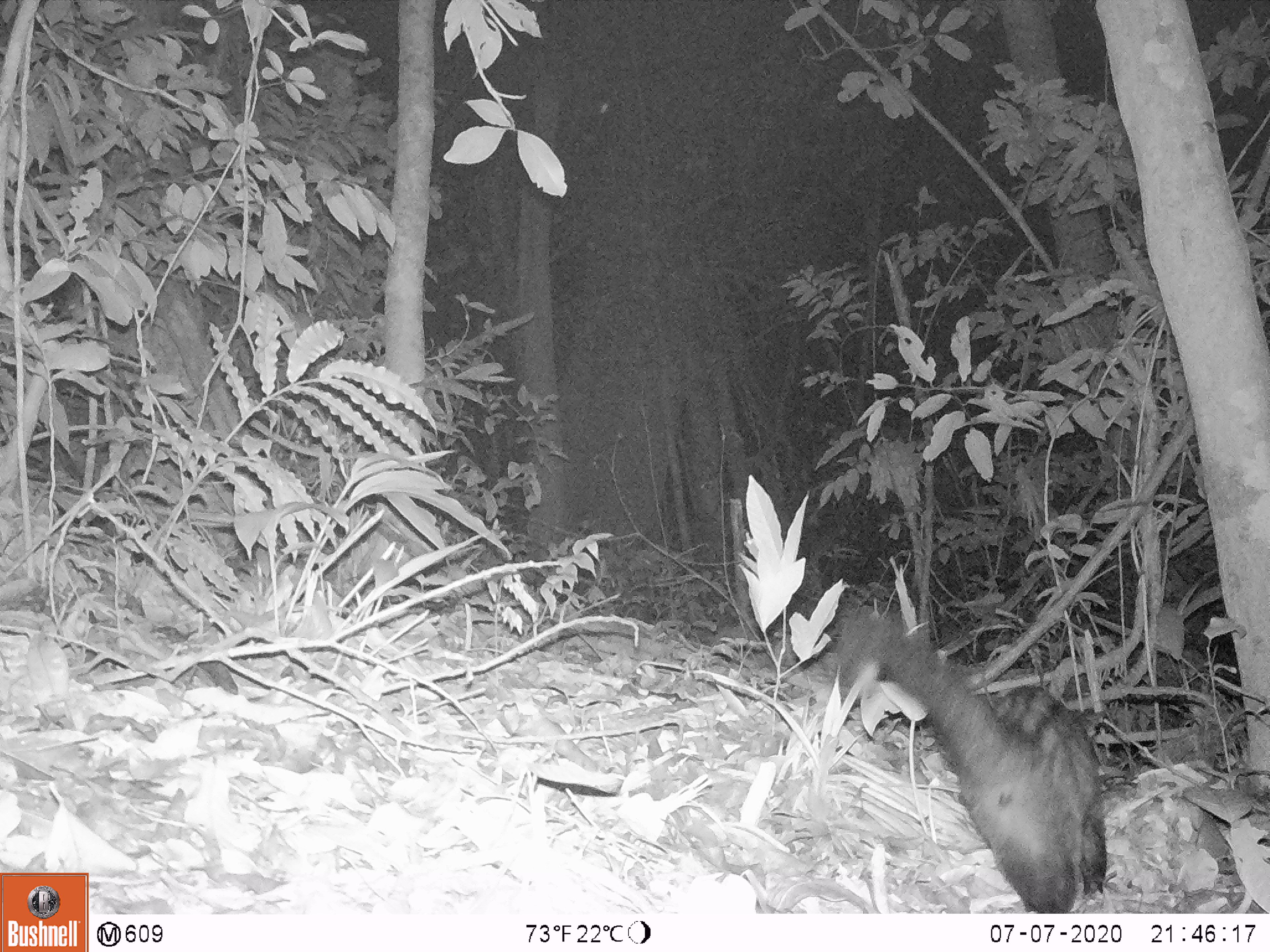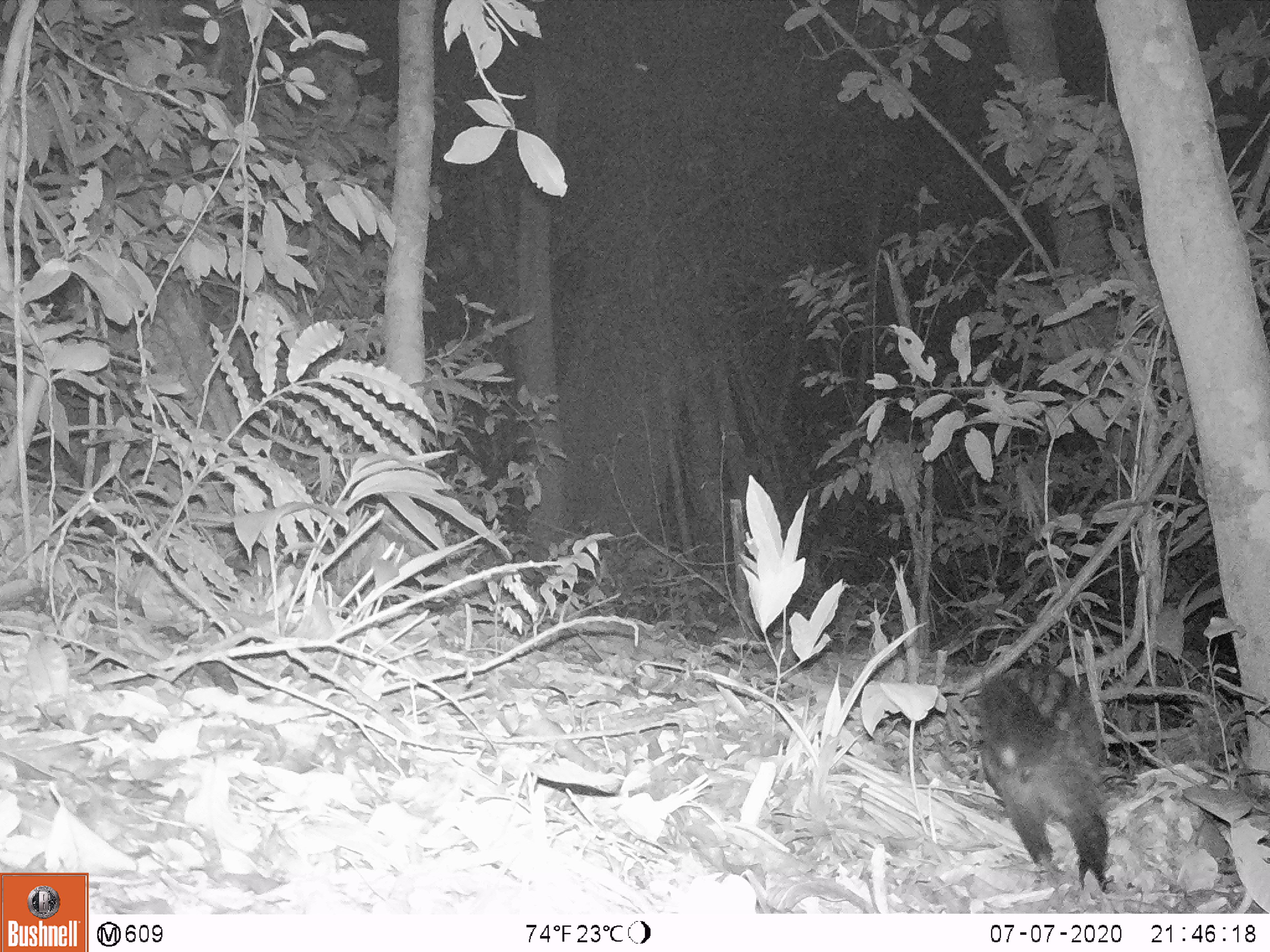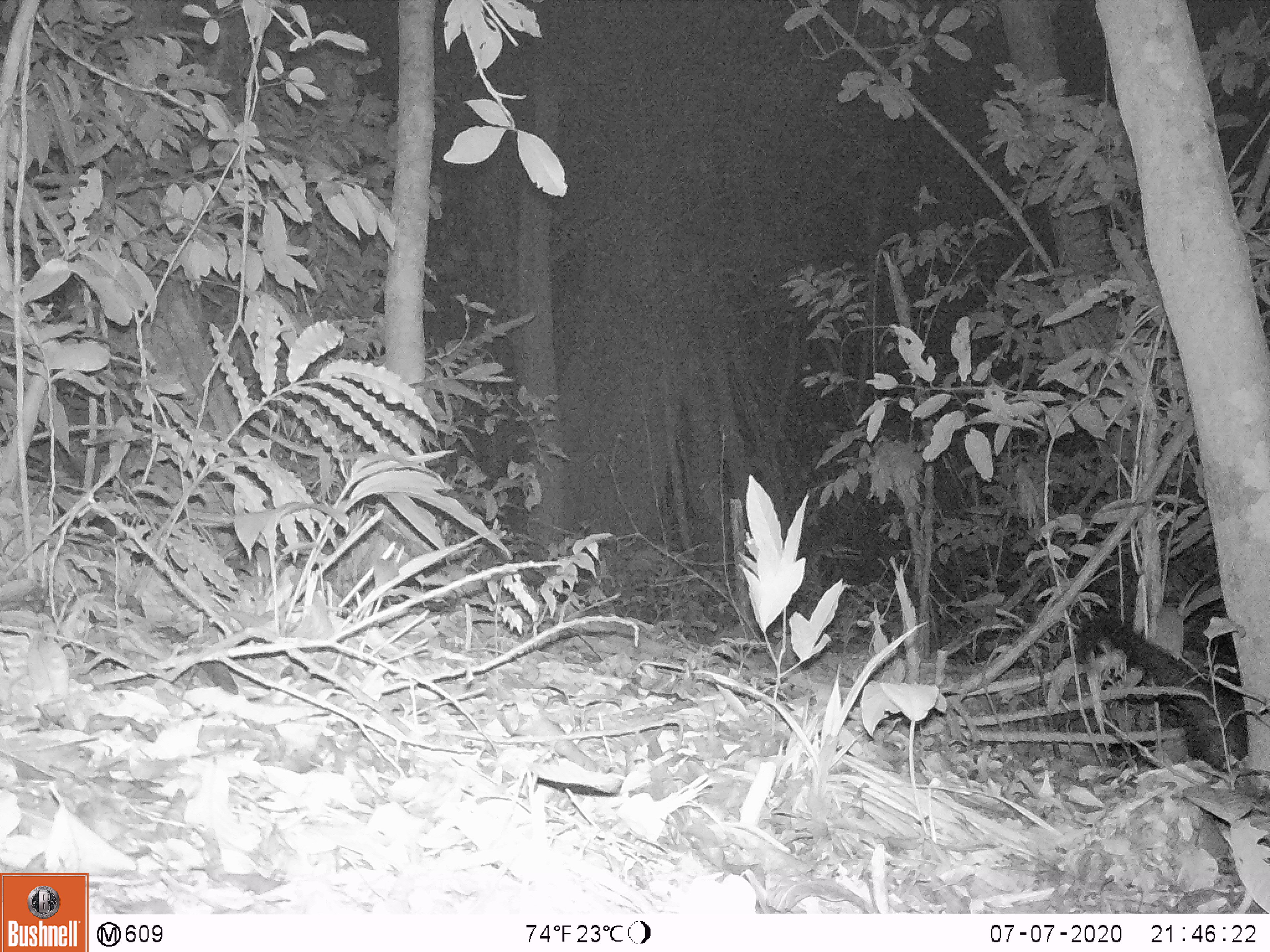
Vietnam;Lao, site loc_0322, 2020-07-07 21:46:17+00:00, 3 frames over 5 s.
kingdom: Animalia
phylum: Chordata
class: Mammalia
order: Carnivora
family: Viverridae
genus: Paradoxurus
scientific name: Paradoxurus hermaphroditus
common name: common palm civet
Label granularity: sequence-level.